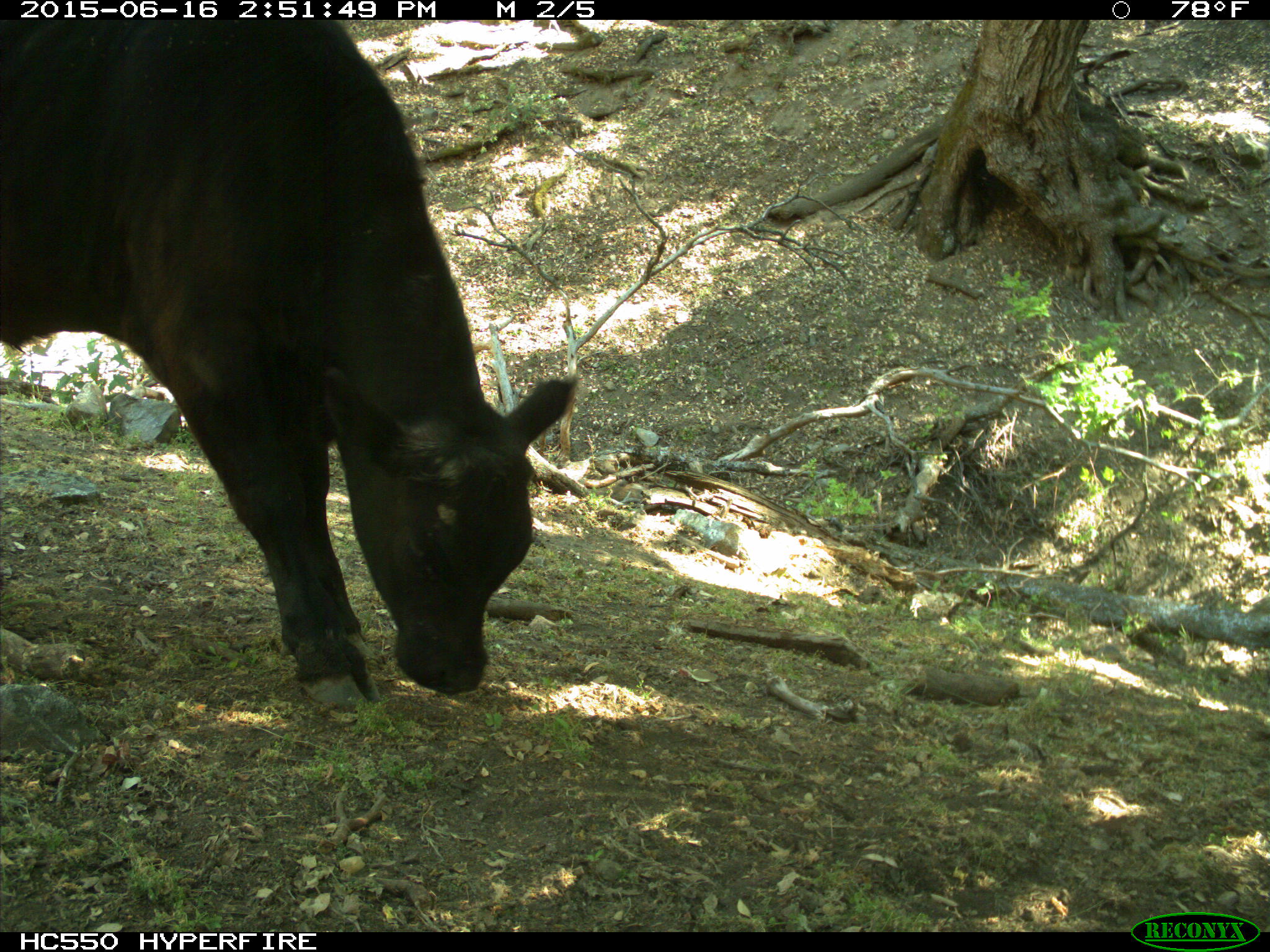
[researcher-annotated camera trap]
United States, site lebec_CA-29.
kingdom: Animalia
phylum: Chordata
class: Mammalia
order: Artiodactyla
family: Bovidae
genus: Bos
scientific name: Bos taurus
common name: domestic cow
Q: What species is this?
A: Bos taurus (domestic cow).